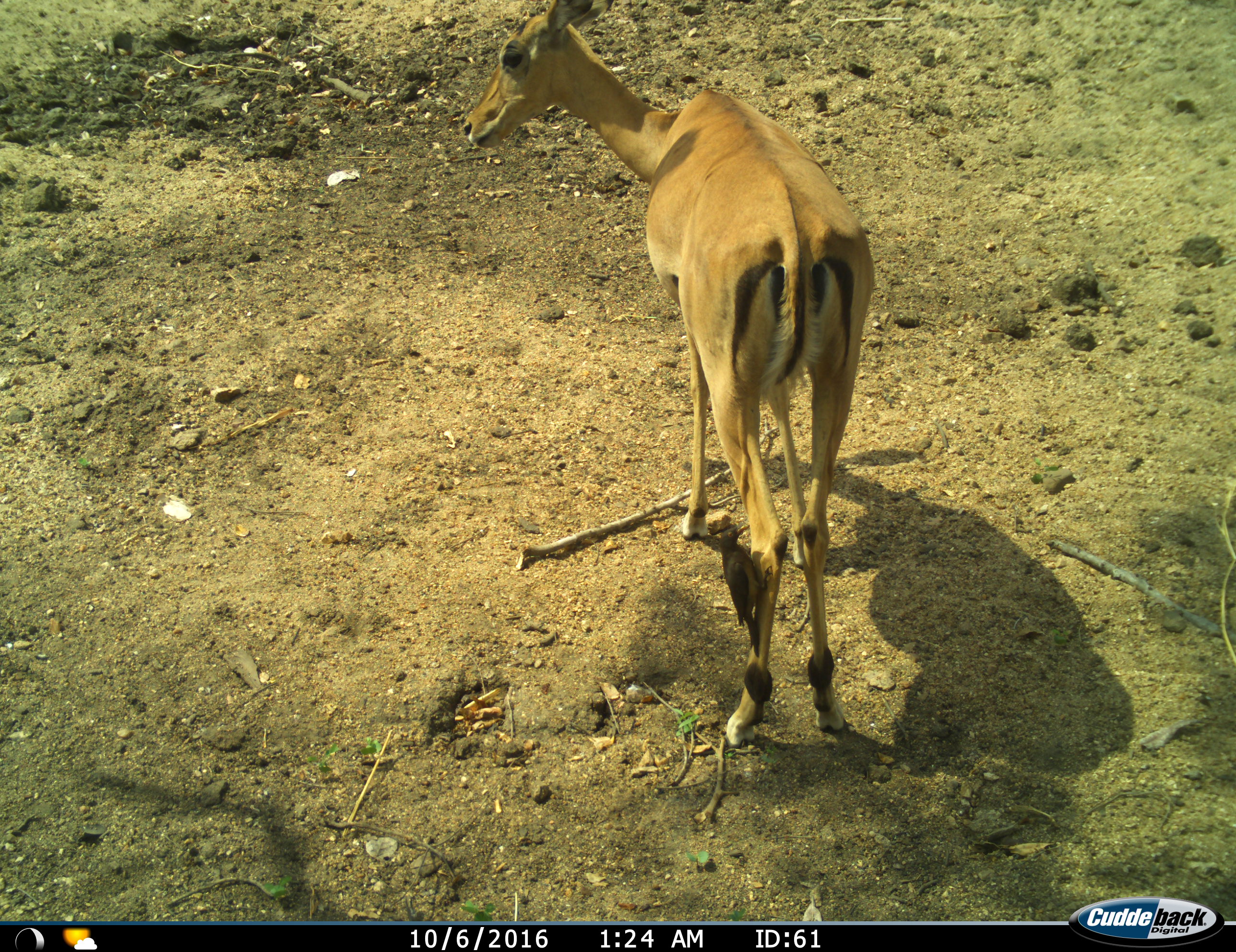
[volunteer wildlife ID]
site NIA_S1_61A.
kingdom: Animalia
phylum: Chordata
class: Aves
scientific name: Aves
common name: bird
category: birdother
Birdother (bird) (Aves), count 1. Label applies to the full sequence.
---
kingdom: Animalia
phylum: Chordata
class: Mammalia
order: Artiodactyla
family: Bovidae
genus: Aepyceros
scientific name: Aepyceros melampus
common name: impala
Impala (Aepyceros melampus), count 1. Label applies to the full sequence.